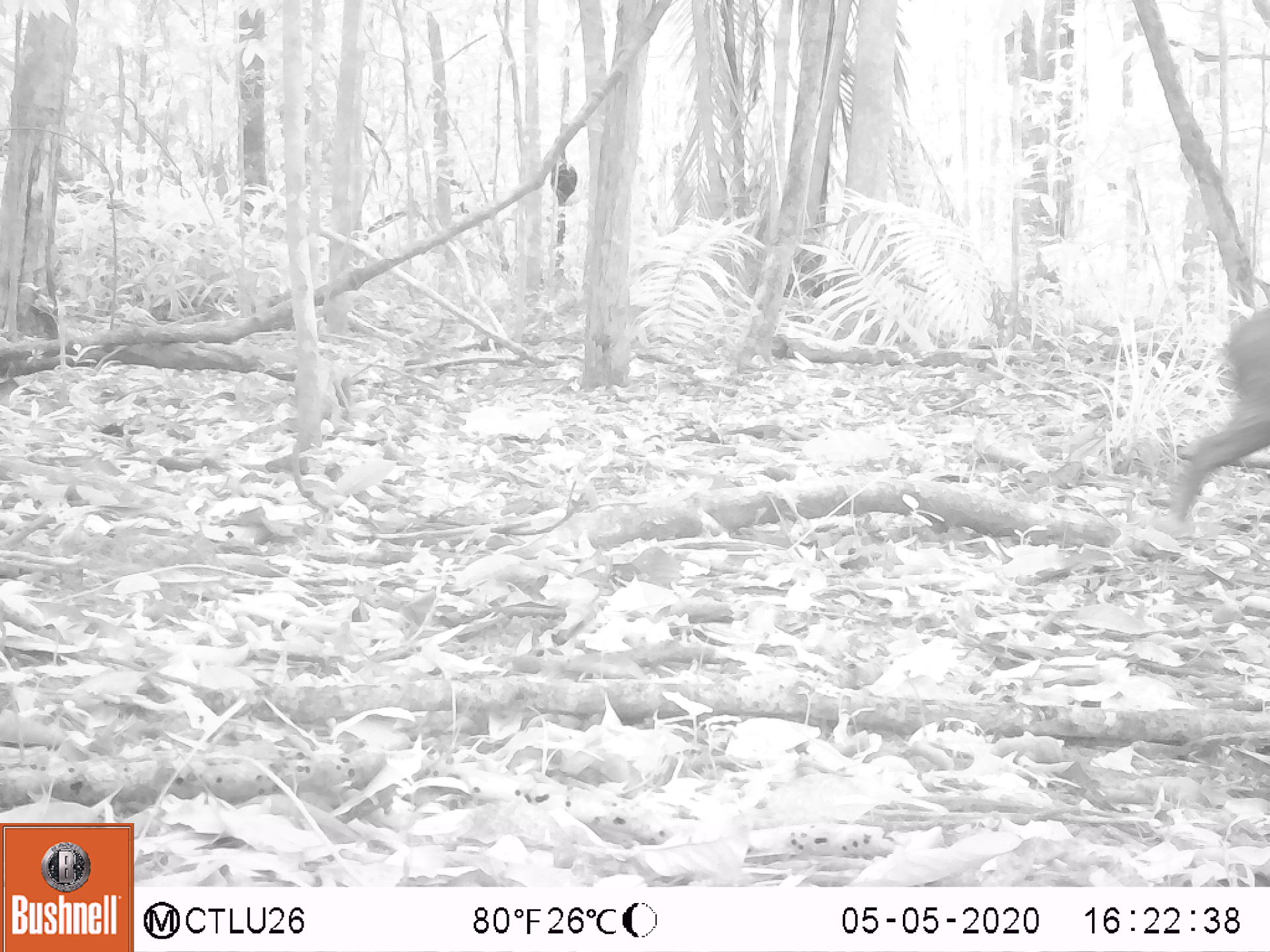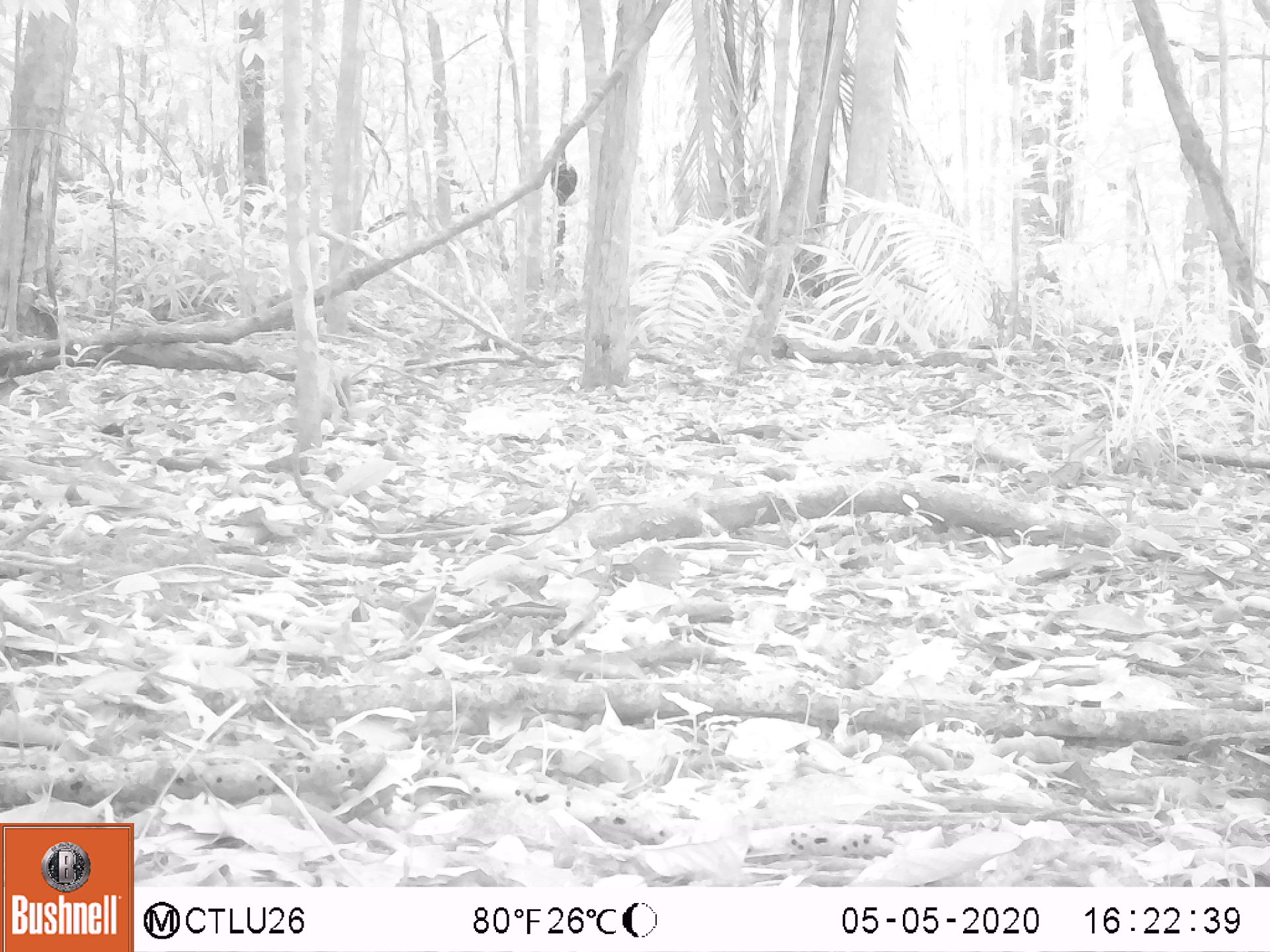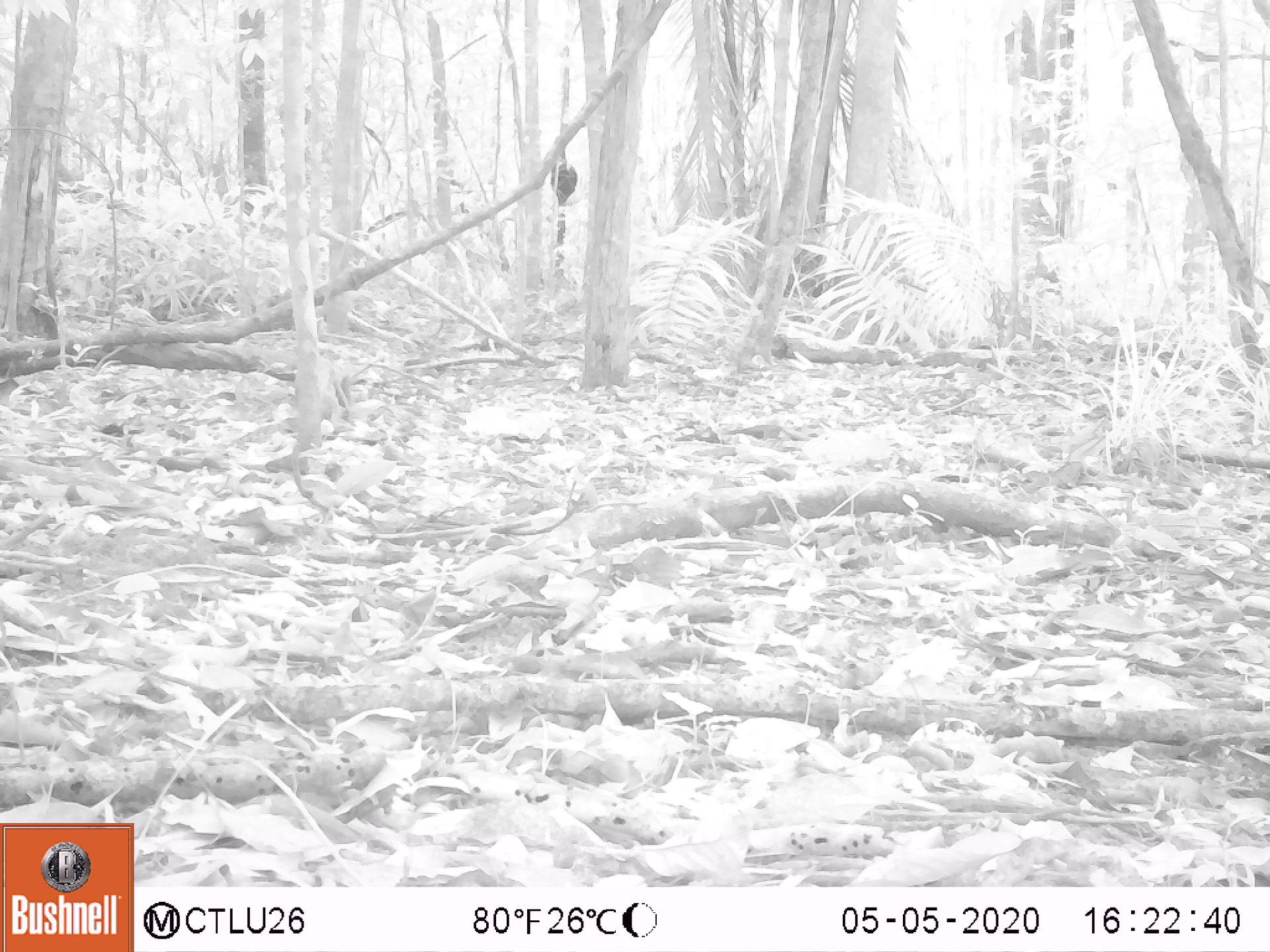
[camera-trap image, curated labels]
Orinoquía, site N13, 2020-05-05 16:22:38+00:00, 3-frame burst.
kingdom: Animalia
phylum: Chordata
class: Mammalia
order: Rodentia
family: Dasyproctidae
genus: Dasyprocta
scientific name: Dasyprocta fuliginosa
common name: black agouti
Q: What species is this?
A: Black agouti (Dasyprocta fuliginosa).